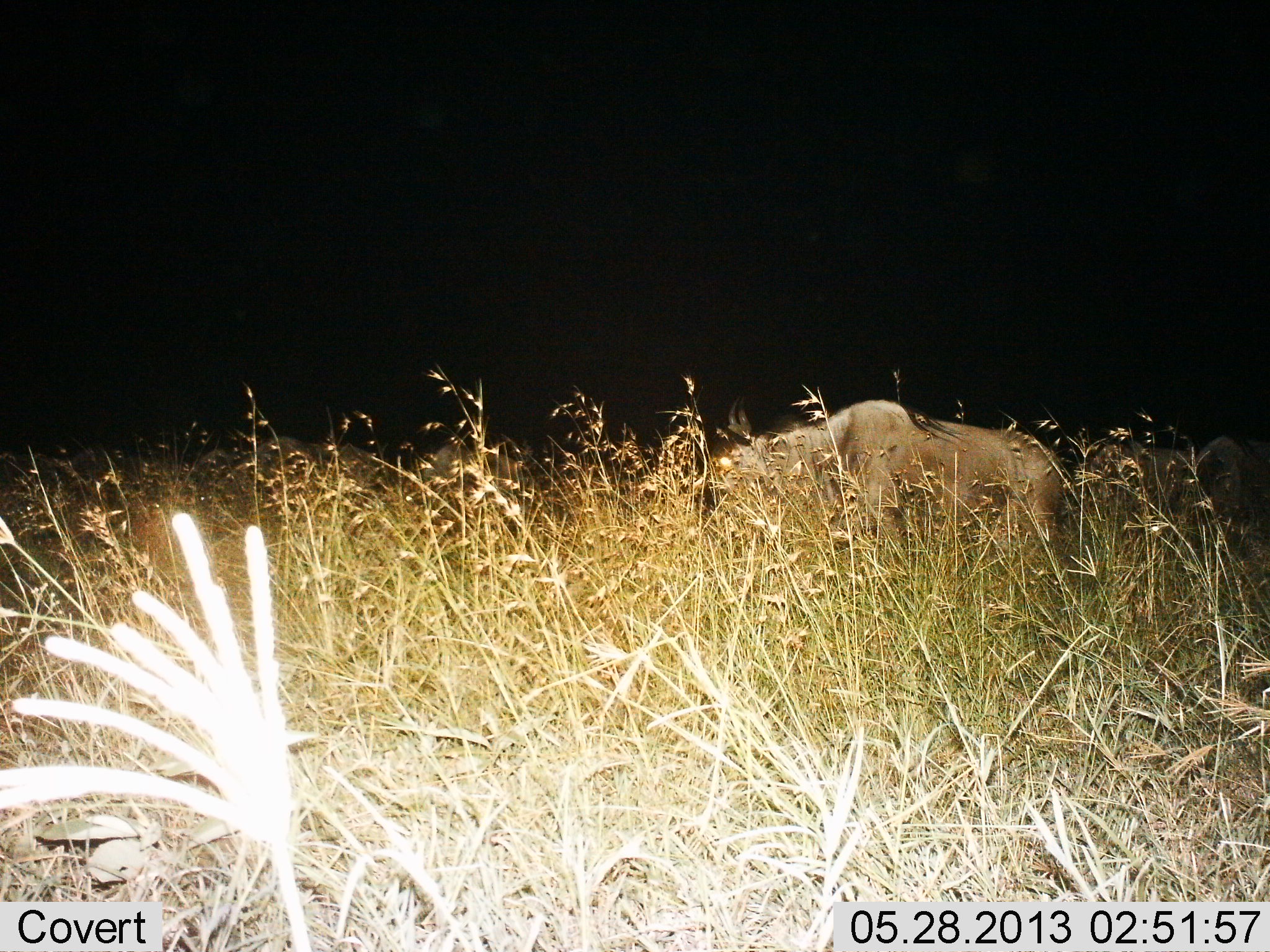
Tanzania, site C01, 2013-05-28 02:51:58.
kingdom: Animalia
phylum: Chordata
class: Mammalia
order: Artiodactyla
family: Bovidae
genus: Connochaetes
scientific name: Connochaetes taurinus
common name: blue wildebeest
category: wildebeest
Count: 2.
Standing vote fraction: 42%.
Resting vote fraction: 0%.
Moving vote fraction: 16%.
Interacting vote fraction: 0%.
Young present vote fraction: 0%.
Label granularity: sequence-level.